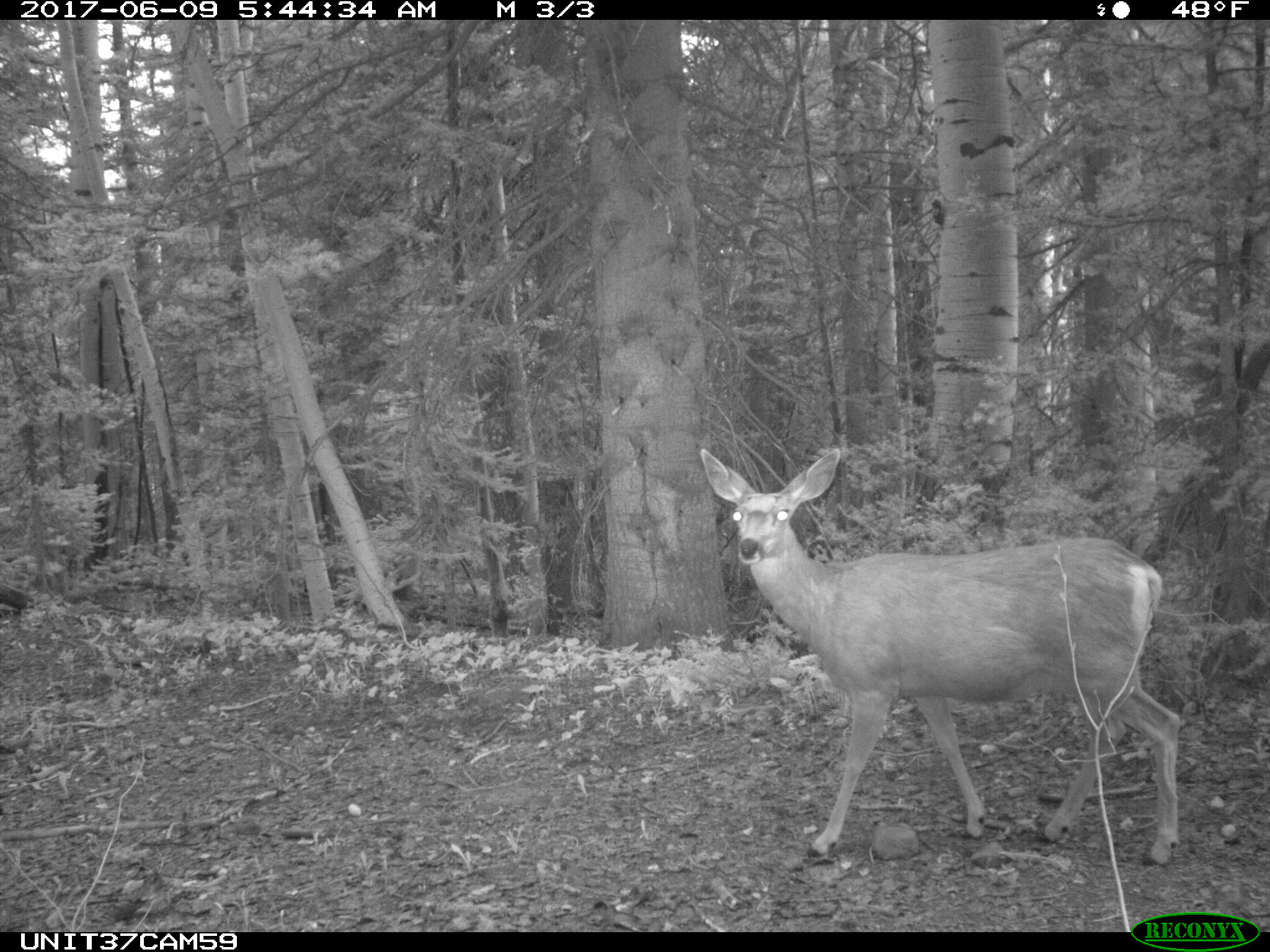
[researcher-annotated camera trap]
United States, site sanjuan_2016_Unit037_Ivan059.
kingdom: Animalia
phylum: Chordata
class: Mammalia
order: Artiodactyla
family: Cervidae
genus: Odocoileus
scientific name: Odocoileus hemionus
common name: mule deer